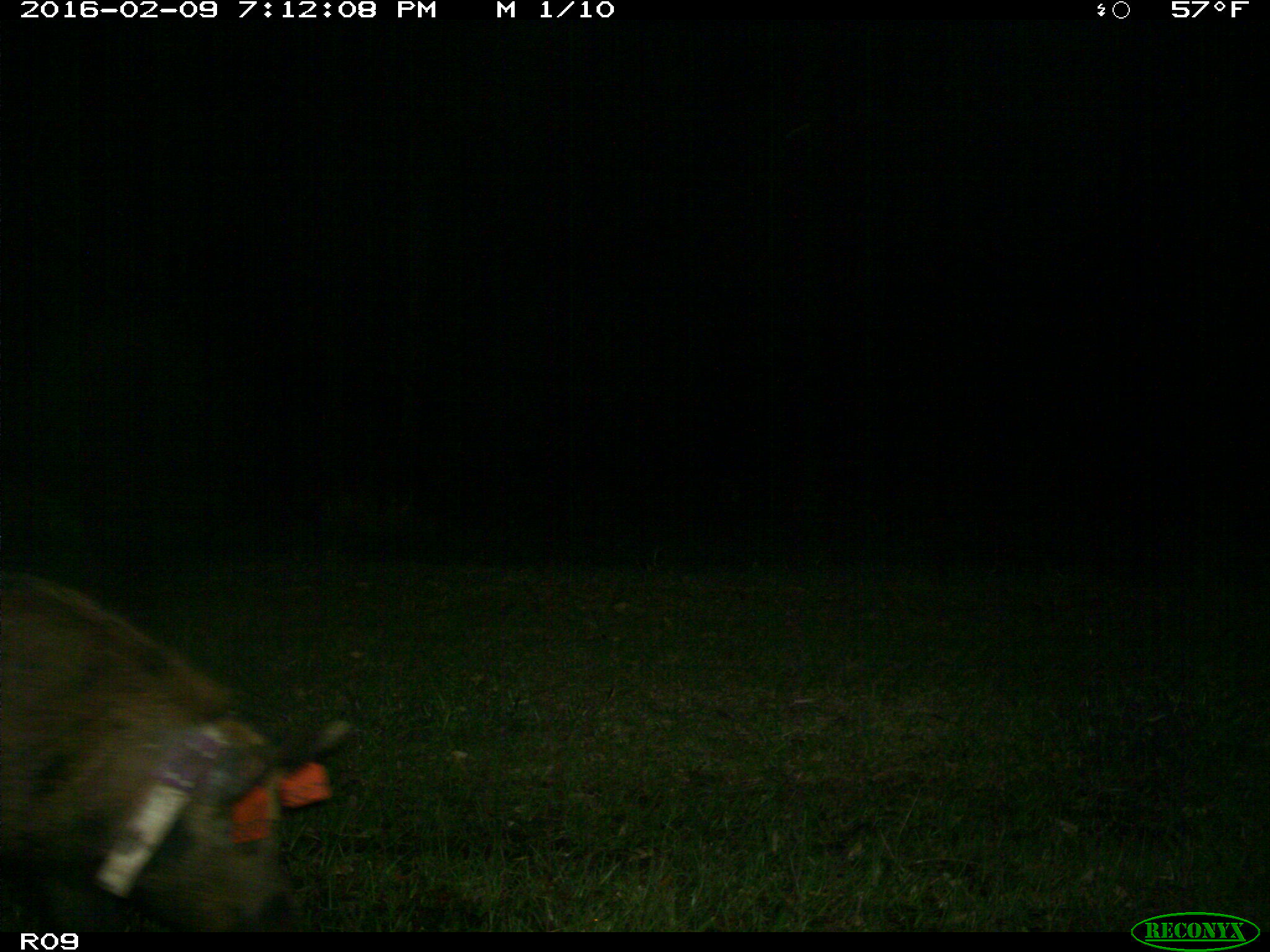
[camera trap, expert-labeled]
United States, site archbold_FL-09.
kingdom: Animalia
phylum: Chordata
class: Mammalia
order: Artiodactyla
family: Suidae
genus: Sus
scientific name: Sus scrofa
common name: wild boar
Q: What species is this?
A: Sus scrofa (wild boar).